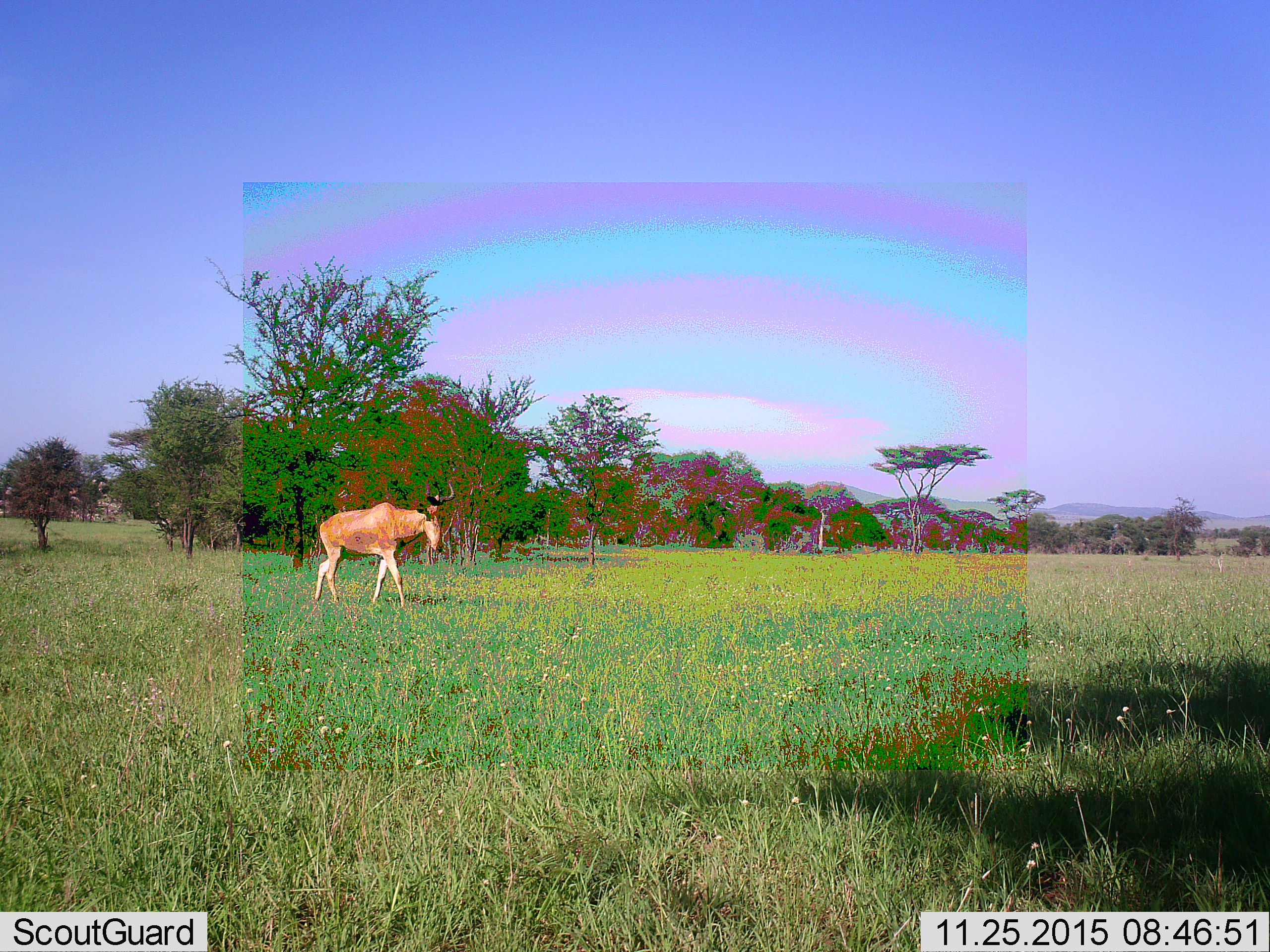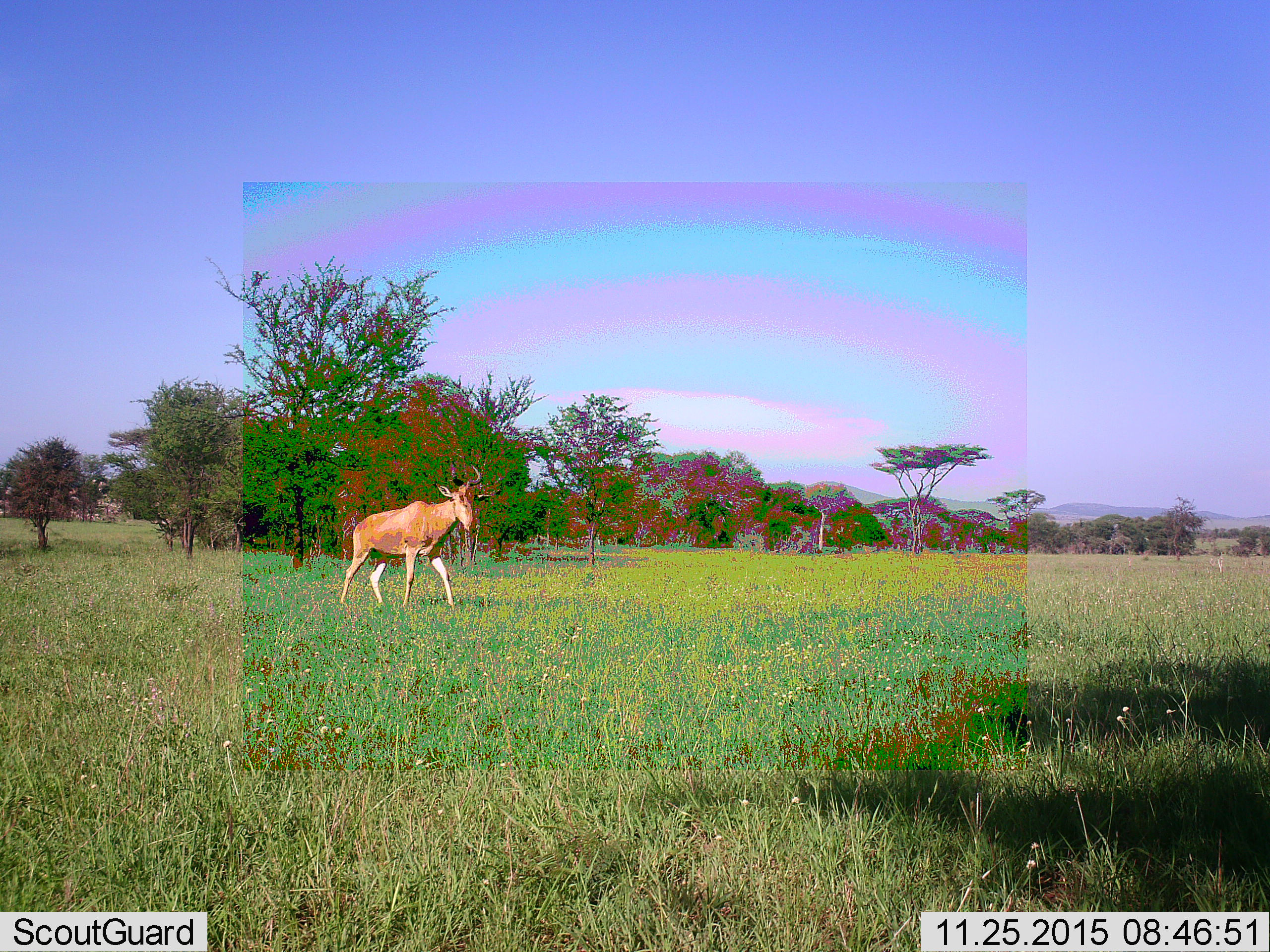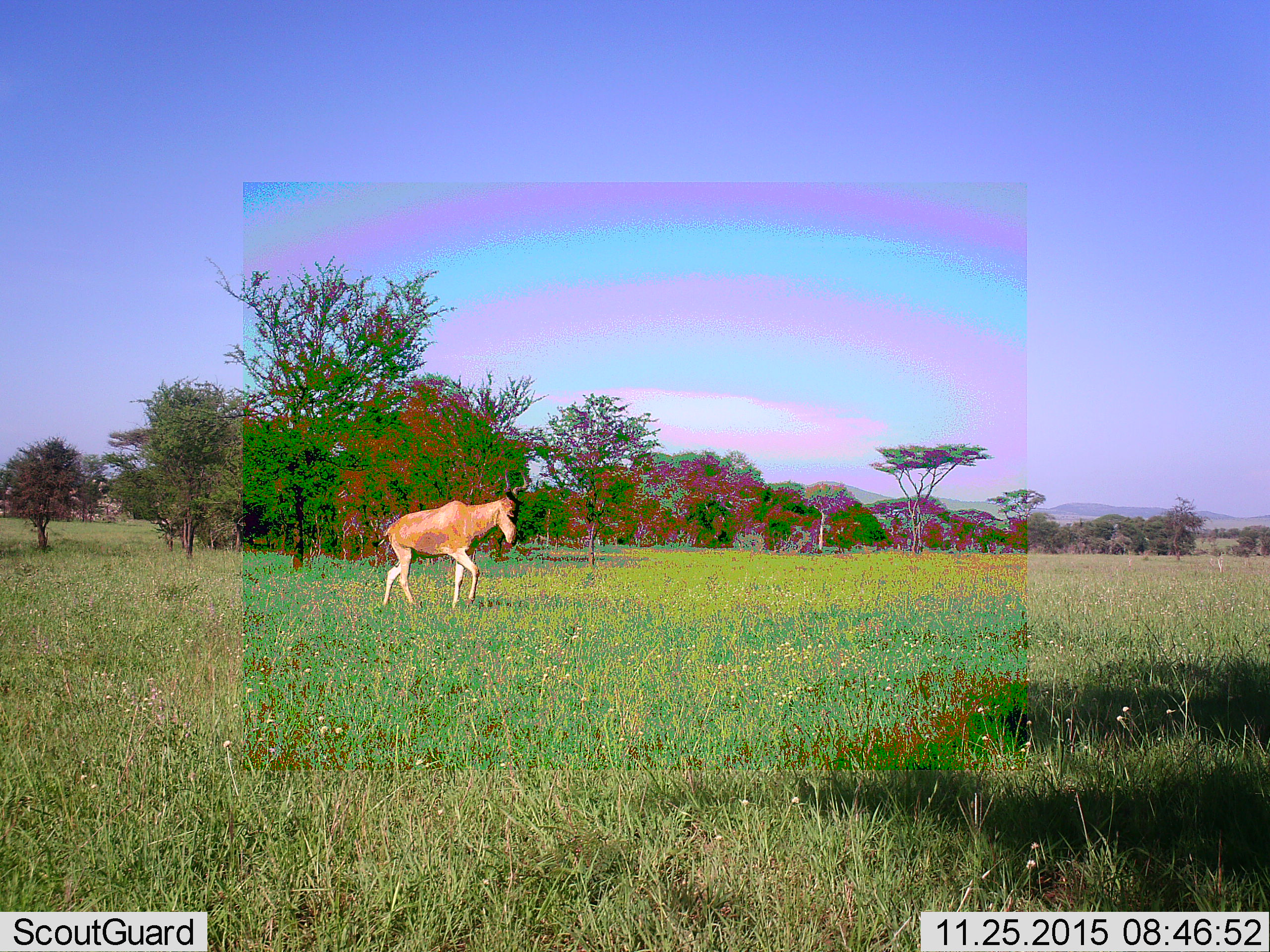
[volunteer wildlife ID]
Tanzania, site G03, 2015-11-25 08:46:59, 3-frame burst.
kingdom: Animalia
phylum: Chordata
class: Mammalia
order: Artiodactyla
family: Bovidae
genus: Alcelaphus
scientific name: Alcelaphus buselaphus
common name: hartebeest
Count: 1.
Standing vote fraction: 0%.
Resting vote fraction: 8%.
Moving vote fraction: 92%.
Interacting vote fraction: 0%.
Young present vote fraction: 0%.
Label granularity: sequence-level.